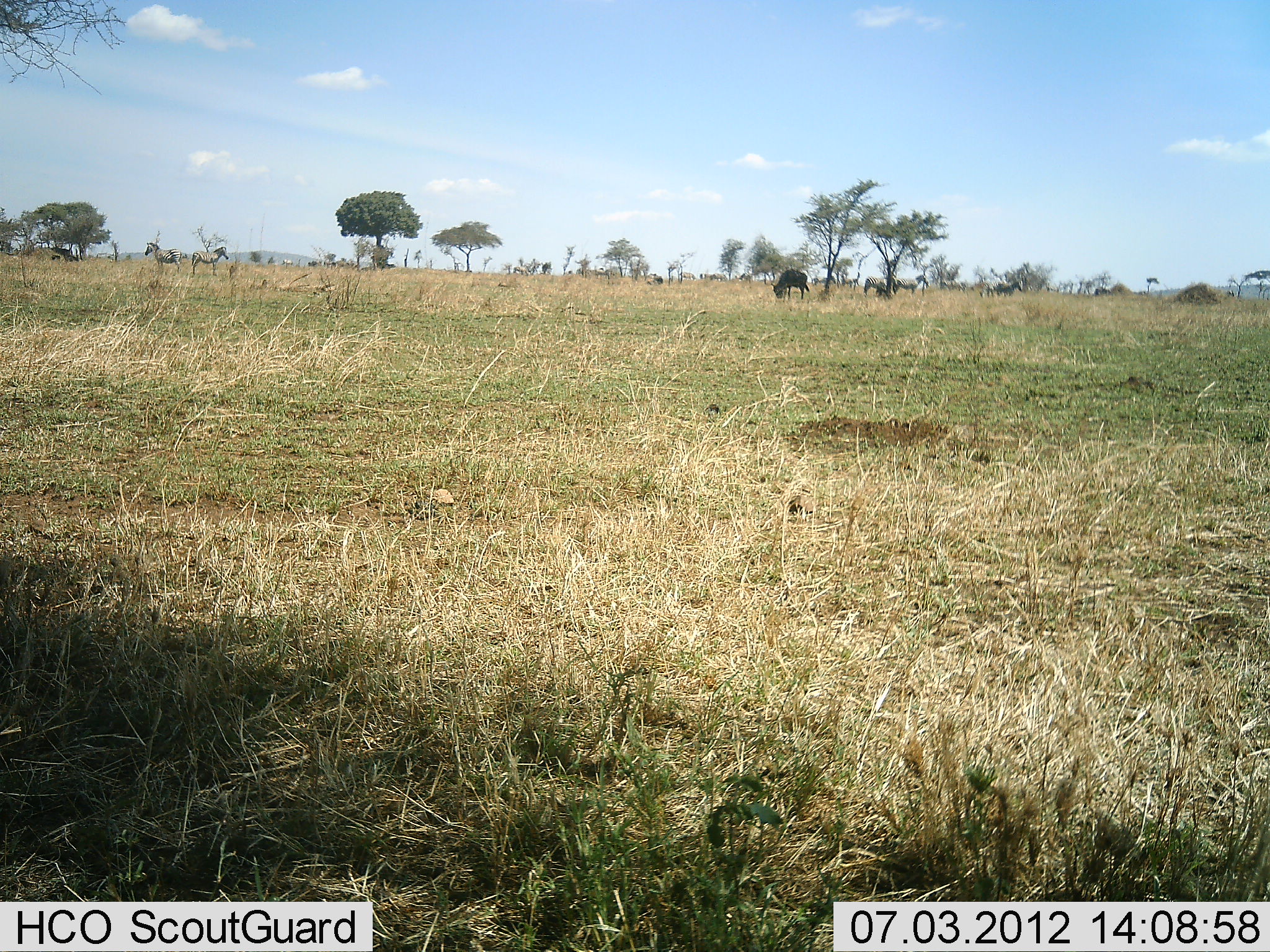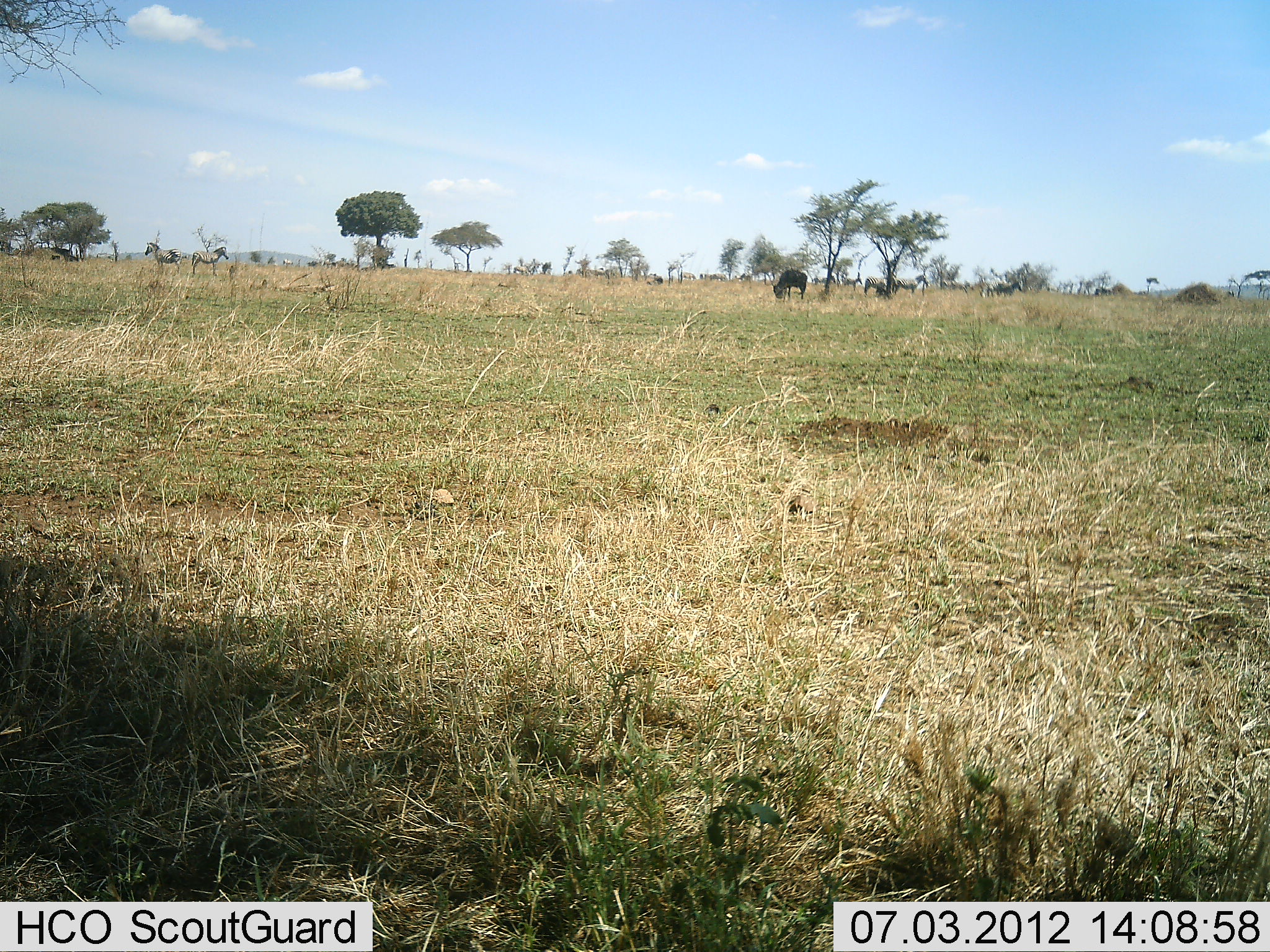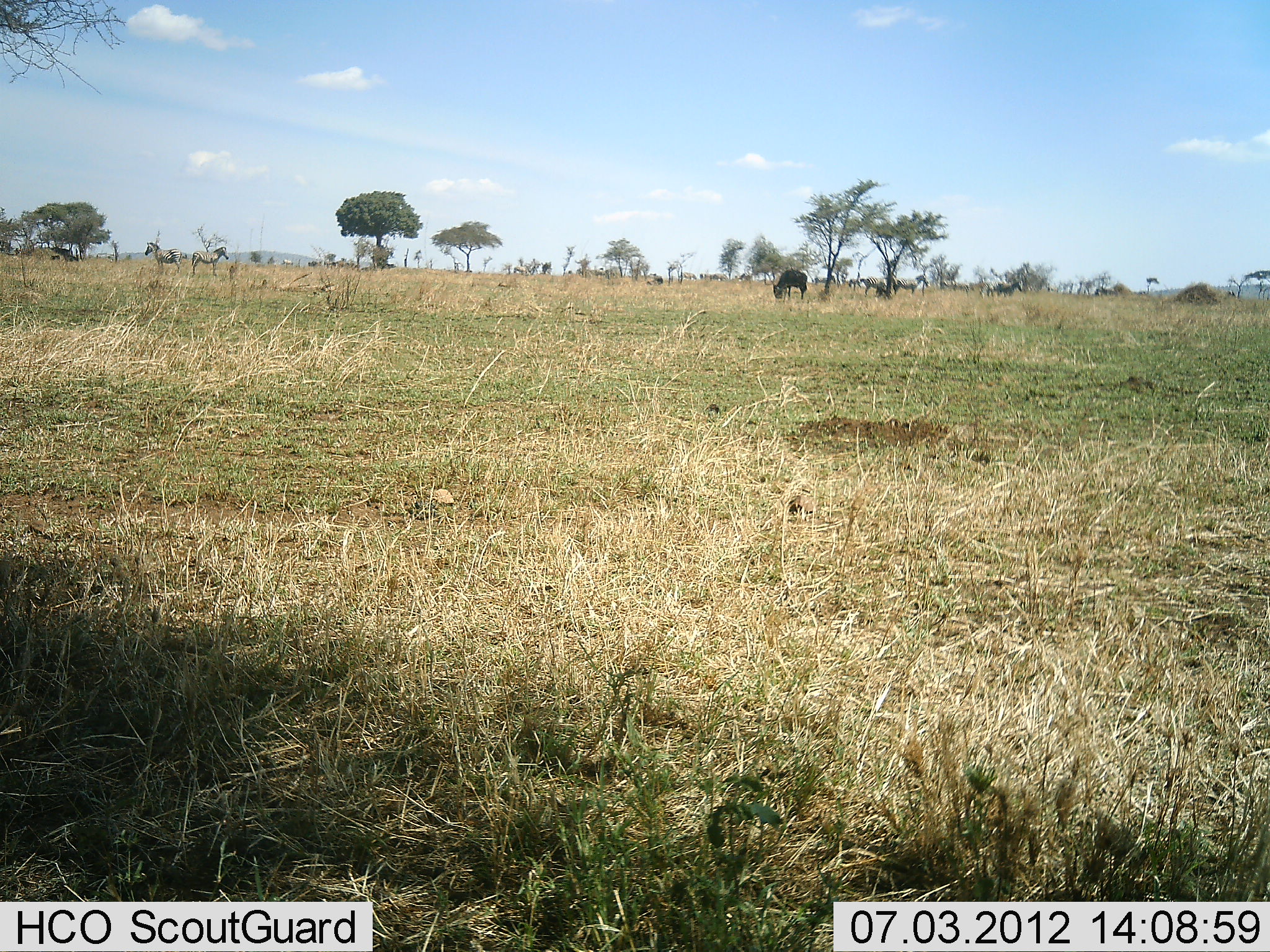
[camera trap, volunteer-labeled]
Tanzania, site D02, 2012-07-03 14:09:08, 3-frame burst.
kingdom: Animalia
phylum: Chordata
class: Mammalia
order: Artiodactyla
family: Bovidae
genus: Connochaetes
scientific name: Connochaetes taurinus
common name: blue wildebeest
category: wildebeest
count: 2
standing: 27%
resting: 0%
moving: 18%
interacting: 0%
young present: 0%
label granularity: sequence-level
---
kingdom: Animalia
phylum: Chordata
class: Mammalia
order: Perissodactyla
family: Equidae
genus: Equus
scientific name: Equus quagga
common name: plains zebra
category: zebra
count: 7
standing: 93%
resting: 0%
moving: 14%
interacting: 0%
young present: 0%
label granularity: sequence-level